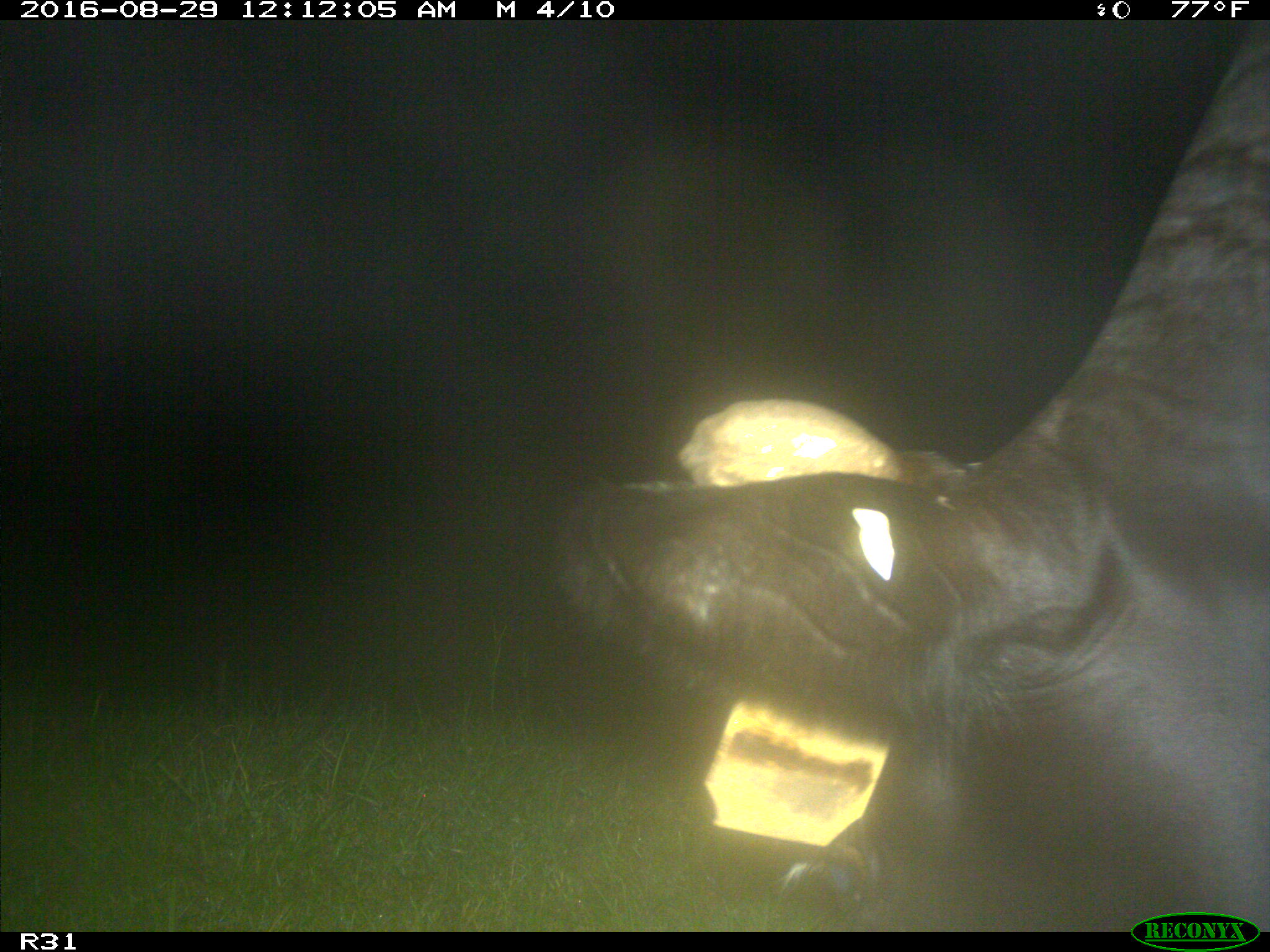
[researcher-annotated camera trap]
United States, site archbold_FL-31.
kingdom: Animalia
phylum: Chordata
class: Mammalia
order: Artiodactyla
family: Bovidae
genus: Bos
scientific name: Bos taurus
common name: domestic cow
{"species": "Bos taurus (domestic cow)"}